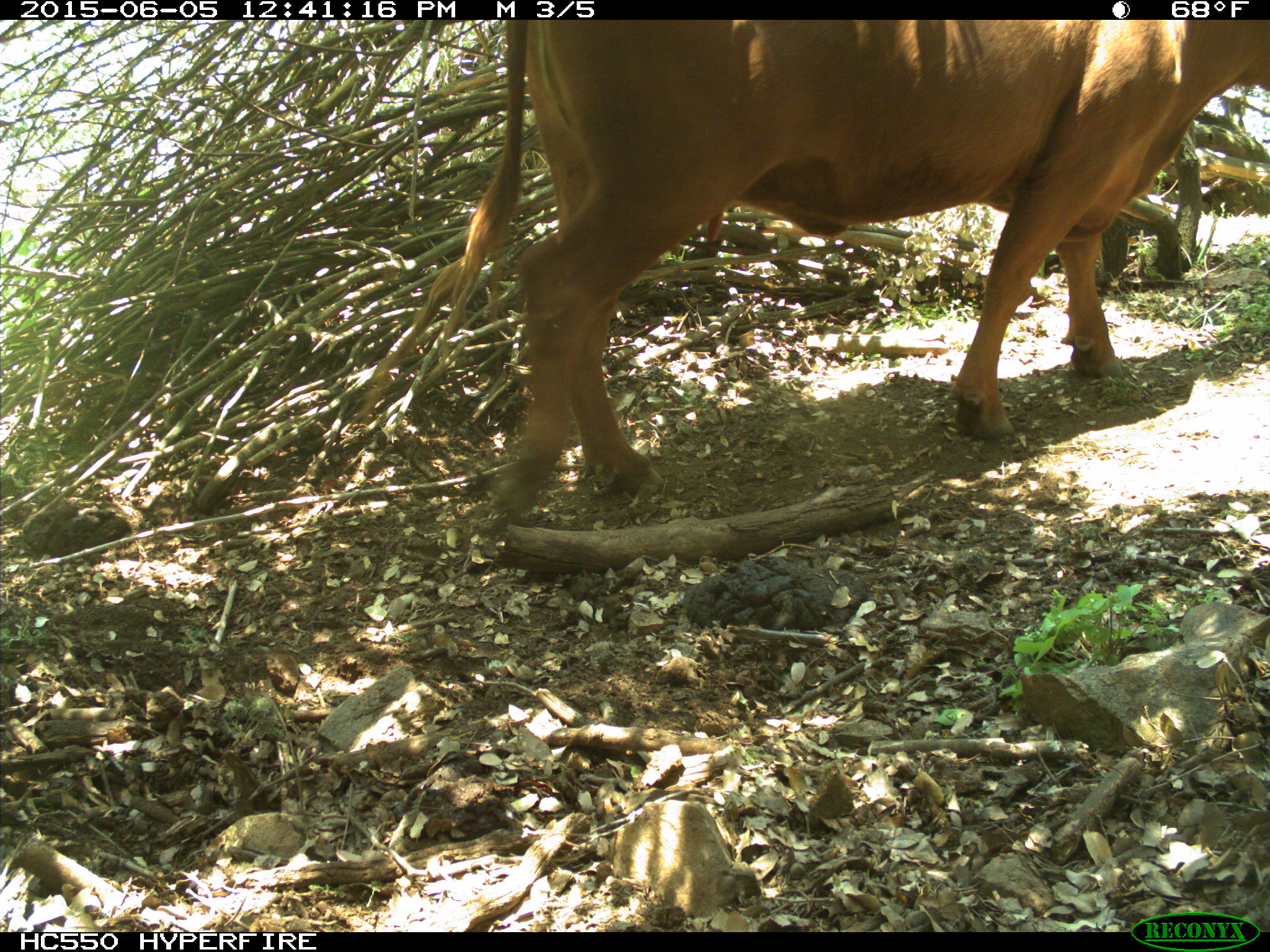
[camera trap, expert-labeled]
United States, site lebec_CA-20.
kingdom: Animalia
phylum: Chordata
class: Mammalia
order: Artiodactyla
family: Bovidae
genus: Bos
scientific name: Bos taurus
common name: domestic cow